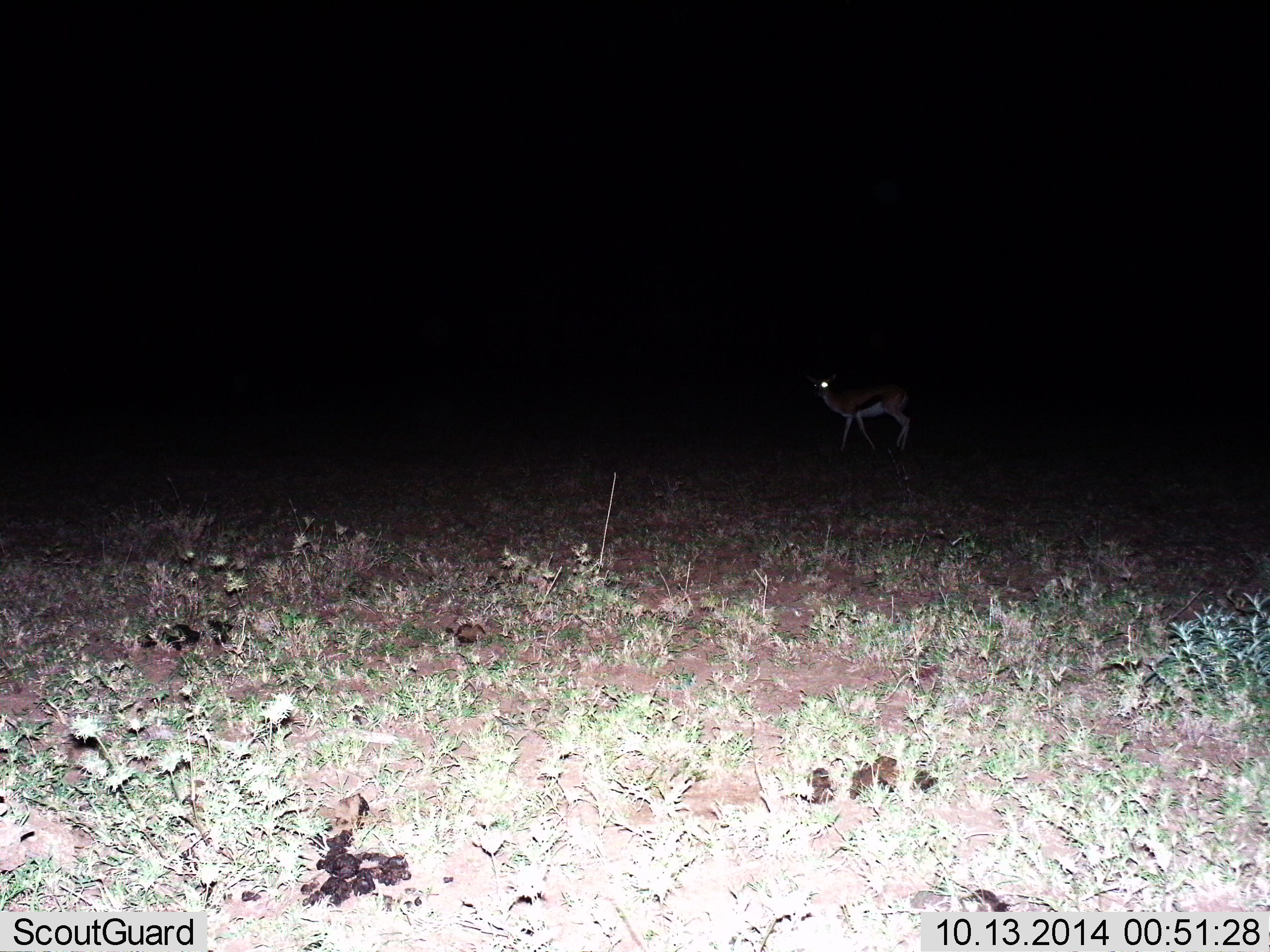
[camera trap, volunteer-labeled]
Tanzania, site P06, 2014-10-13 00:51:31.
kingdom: Animalia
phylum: Chordata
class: Mammalia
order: Artiodactyla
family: Bovidae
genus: Eudorcas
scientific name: Eudorcas thomsonii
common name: thomson's gazelle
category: gazellethomsons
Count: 1.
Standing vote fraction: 80%.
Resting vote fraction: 0%.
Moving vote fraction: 40%.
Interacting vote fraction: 0%.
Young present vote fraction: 0%.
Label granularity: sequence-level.